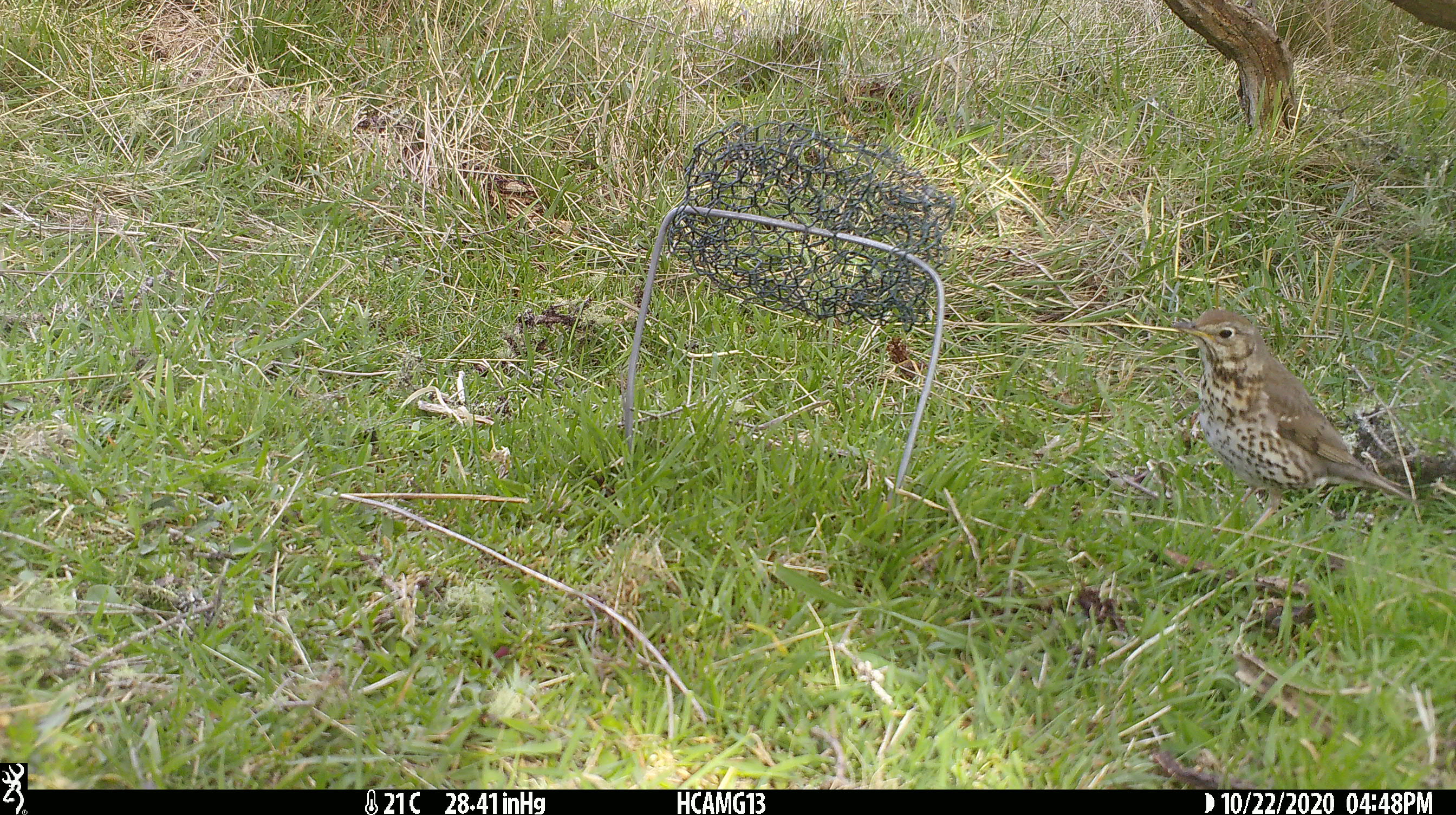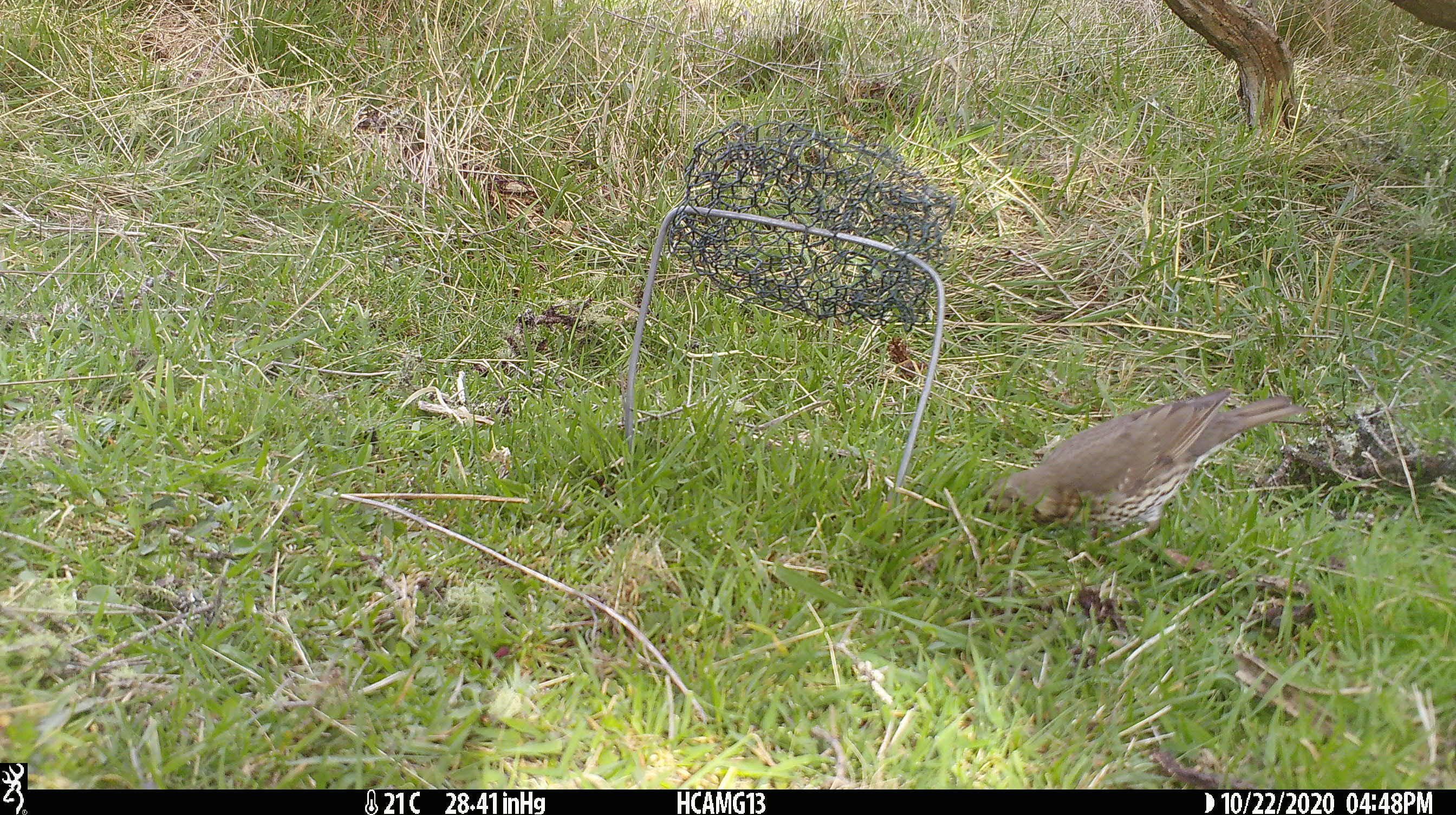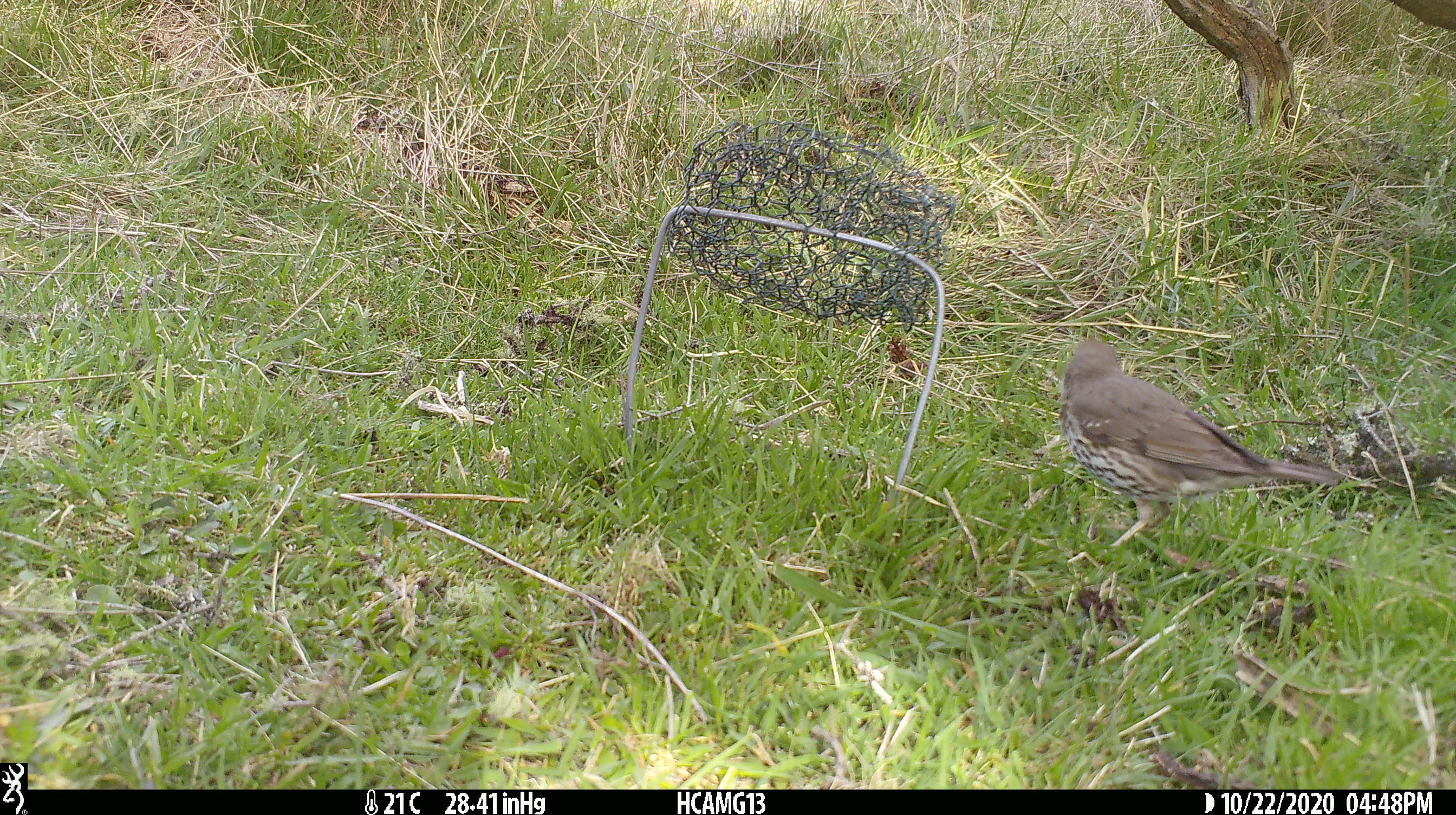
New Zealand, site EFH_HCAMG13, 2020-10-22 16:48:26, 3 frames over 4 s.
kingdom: Animalia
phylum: Chordata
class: Aves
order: Passeriformes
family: Turdidae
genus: Turdus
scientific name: Turdus philomelos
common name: song thrush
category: thrush